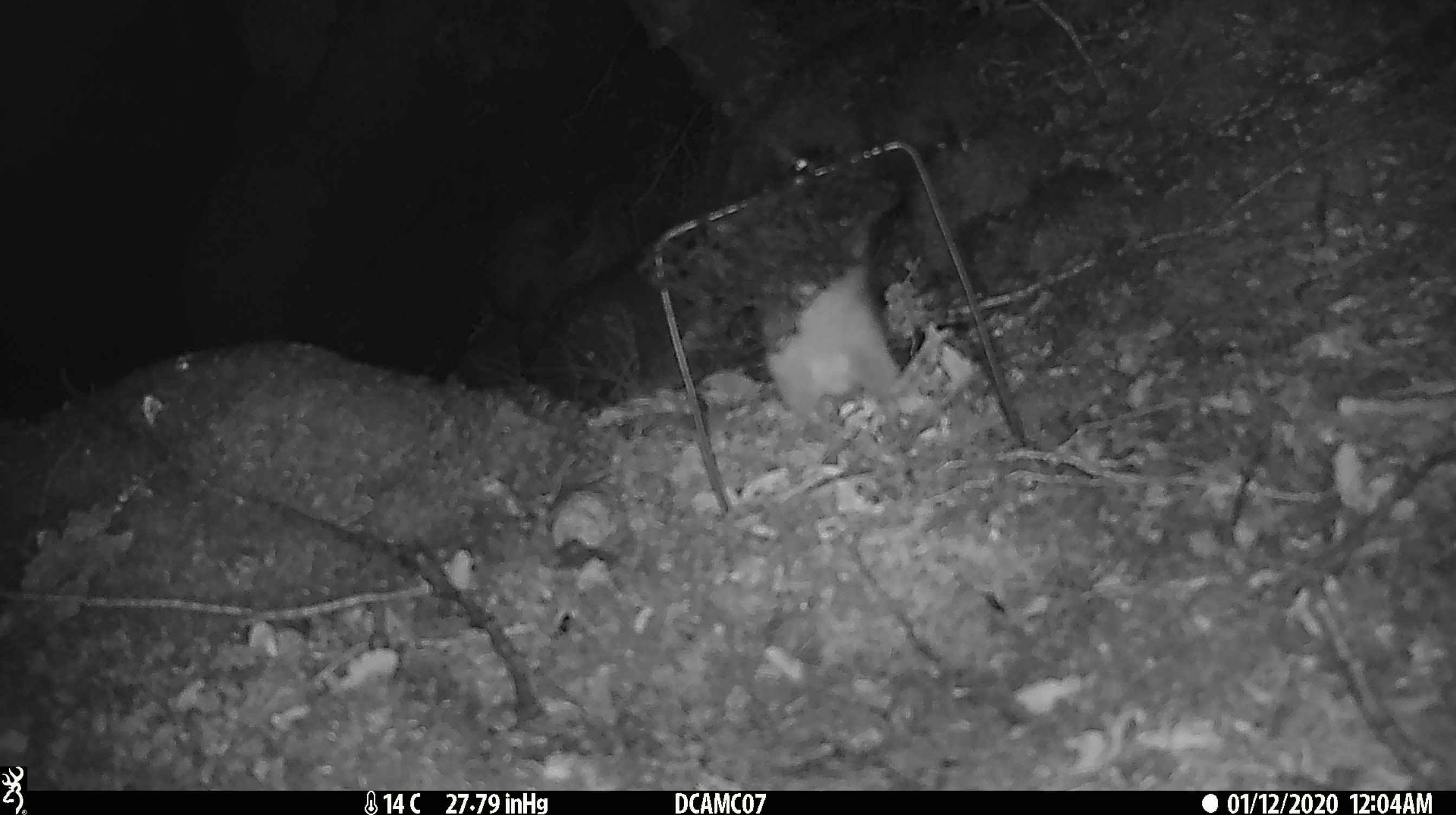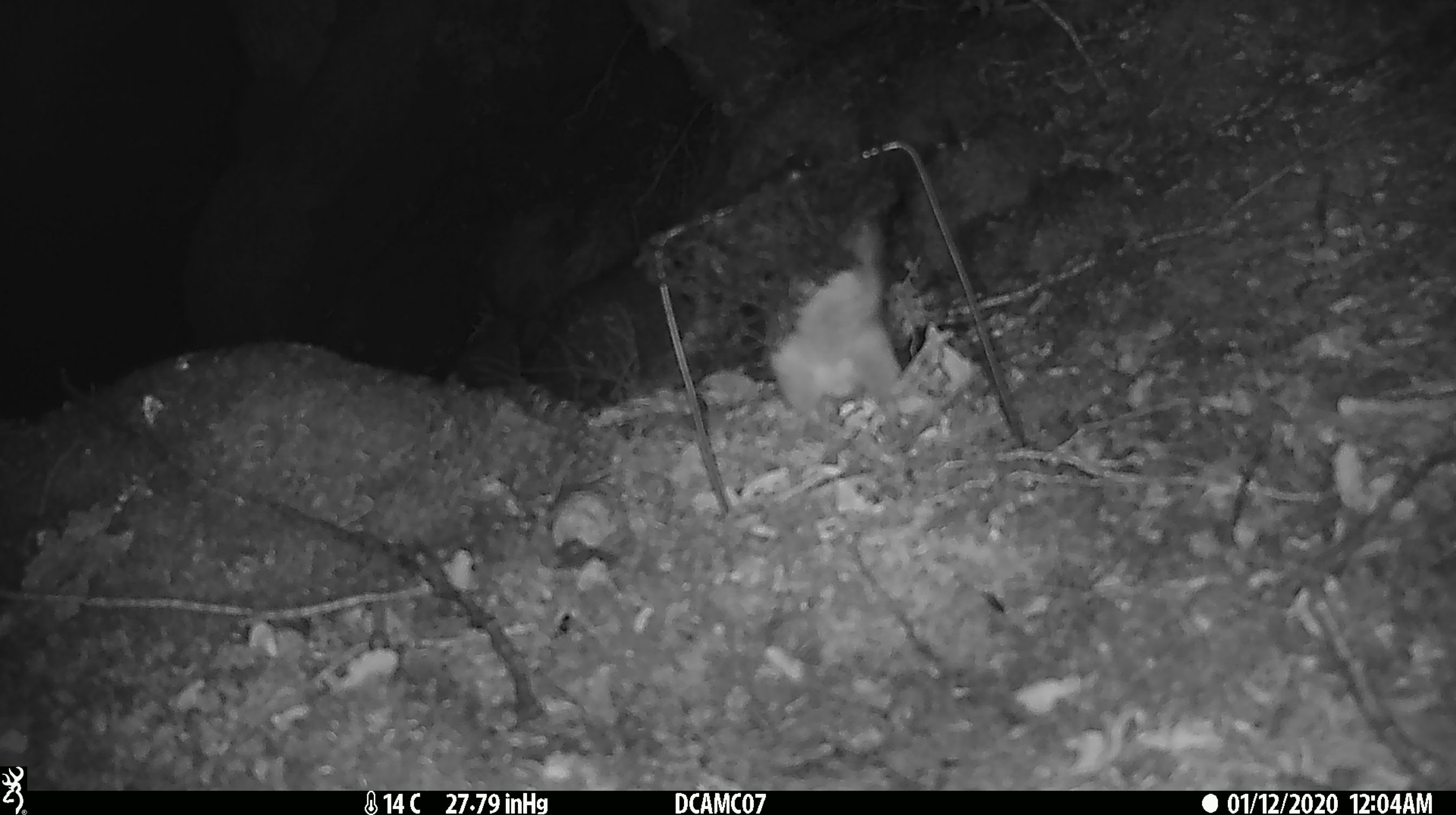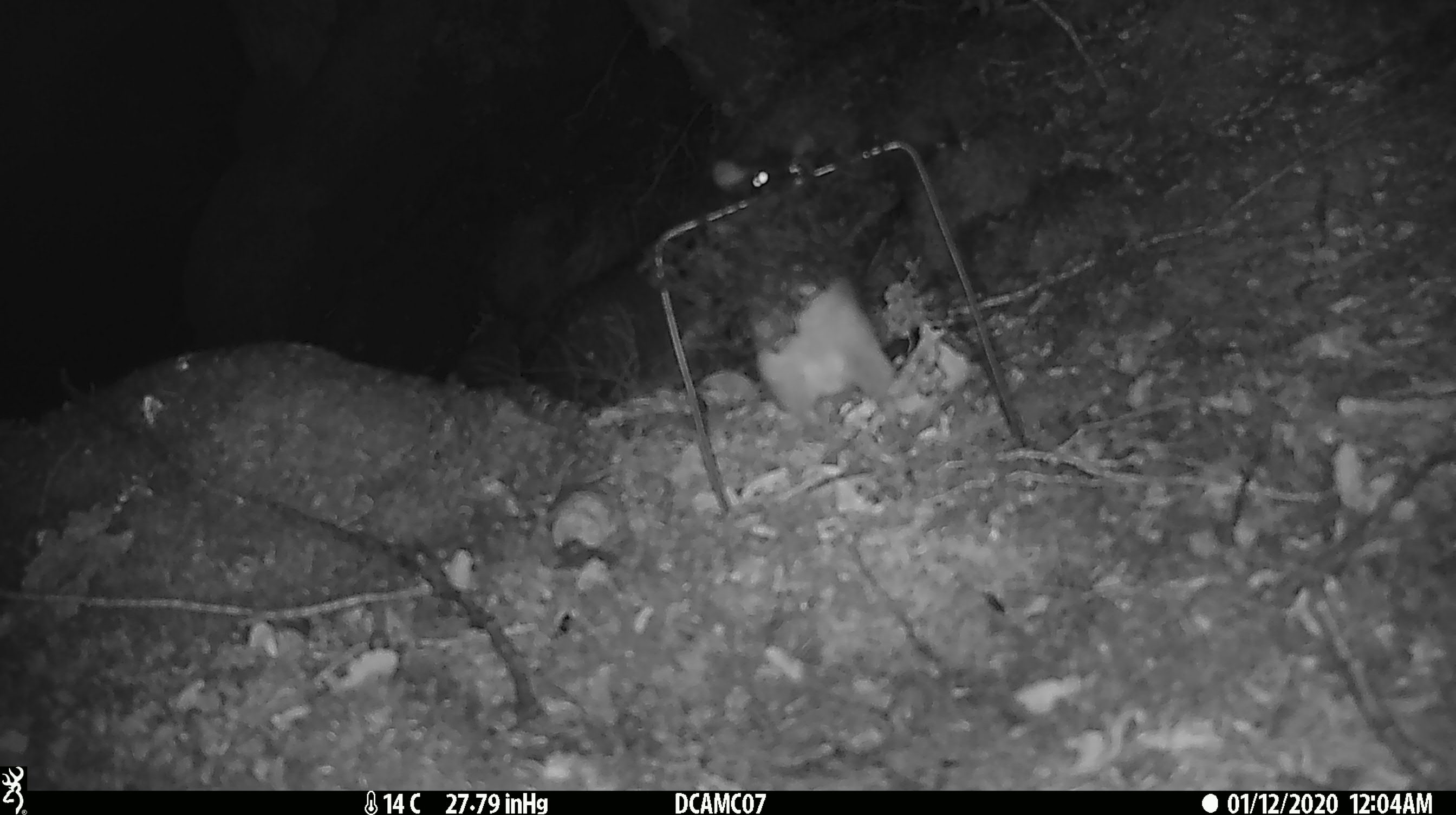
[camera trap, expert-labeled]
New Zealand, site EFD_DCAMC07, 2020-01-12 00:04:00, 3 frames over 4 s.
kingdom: Animalia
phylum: Chordata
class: Mammalia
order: Rodentia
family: Muridae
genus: Rattus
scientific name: Rattus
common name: rat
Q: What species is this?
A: Rat (Rattus).